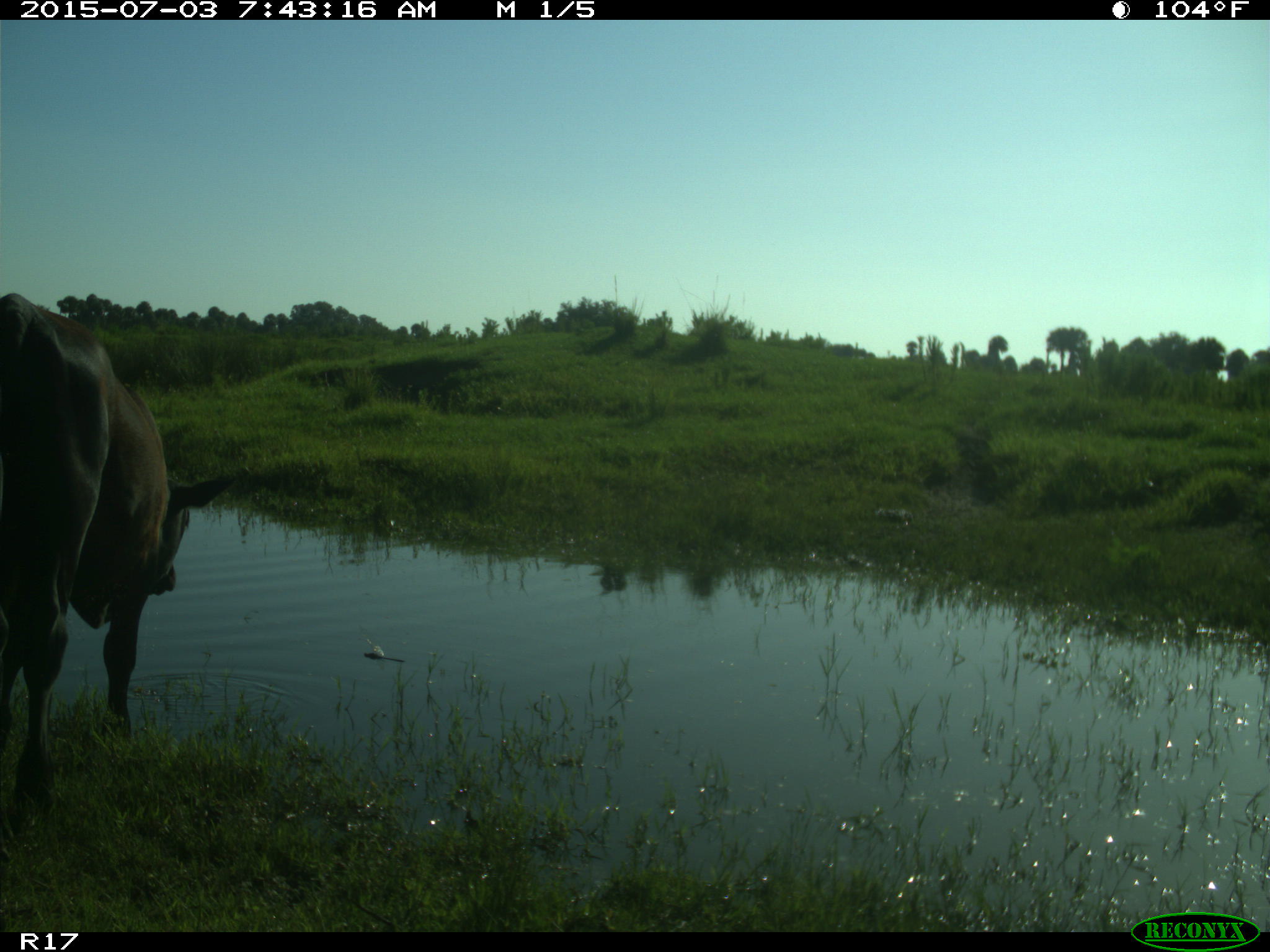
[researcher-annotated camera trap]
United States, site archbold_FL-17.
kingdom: Animalia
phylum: Chordata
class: Mammalia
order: Artiodactyla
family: Bovidae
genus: Bos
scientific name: Bos taurus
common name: domestic cow